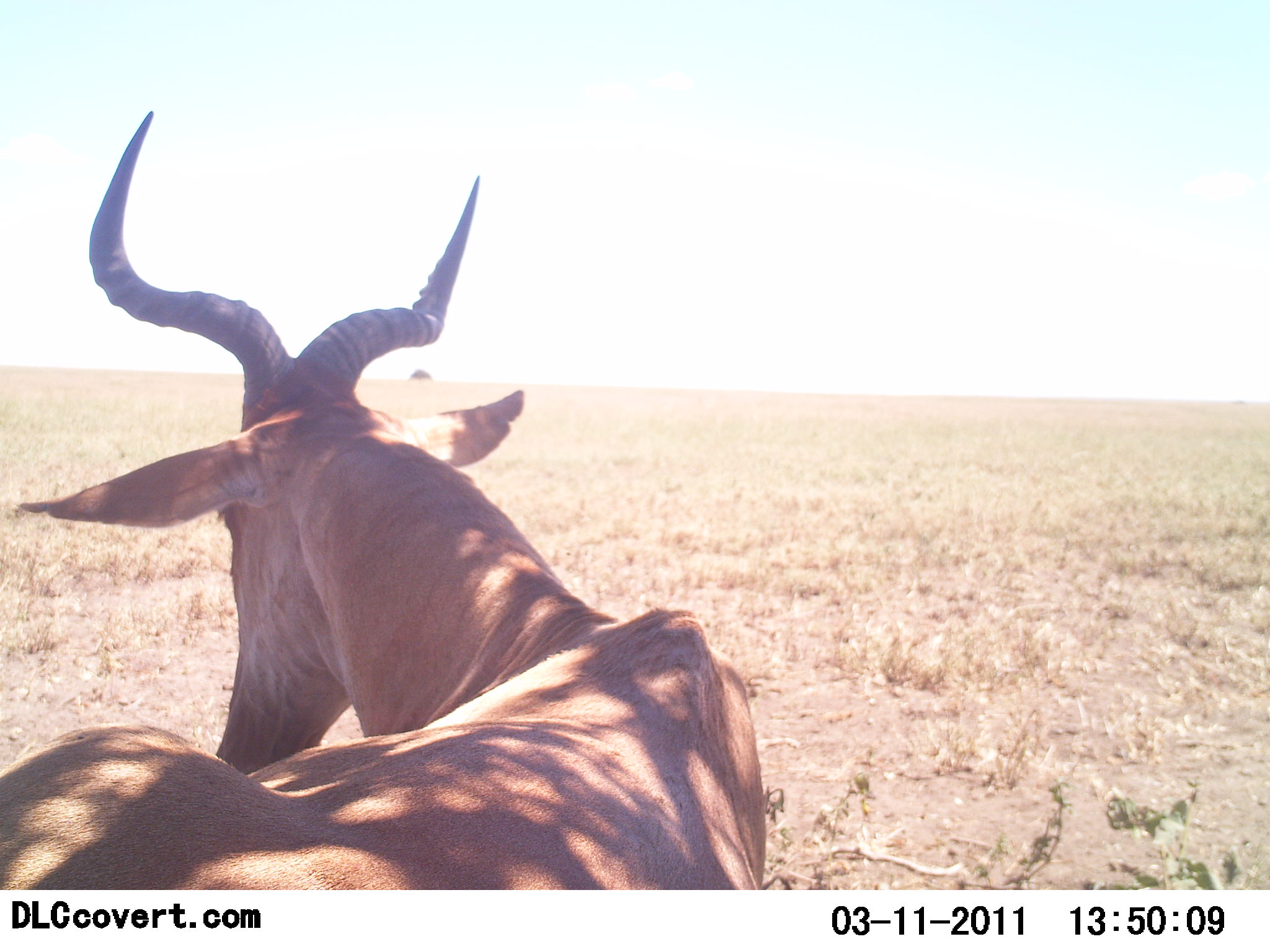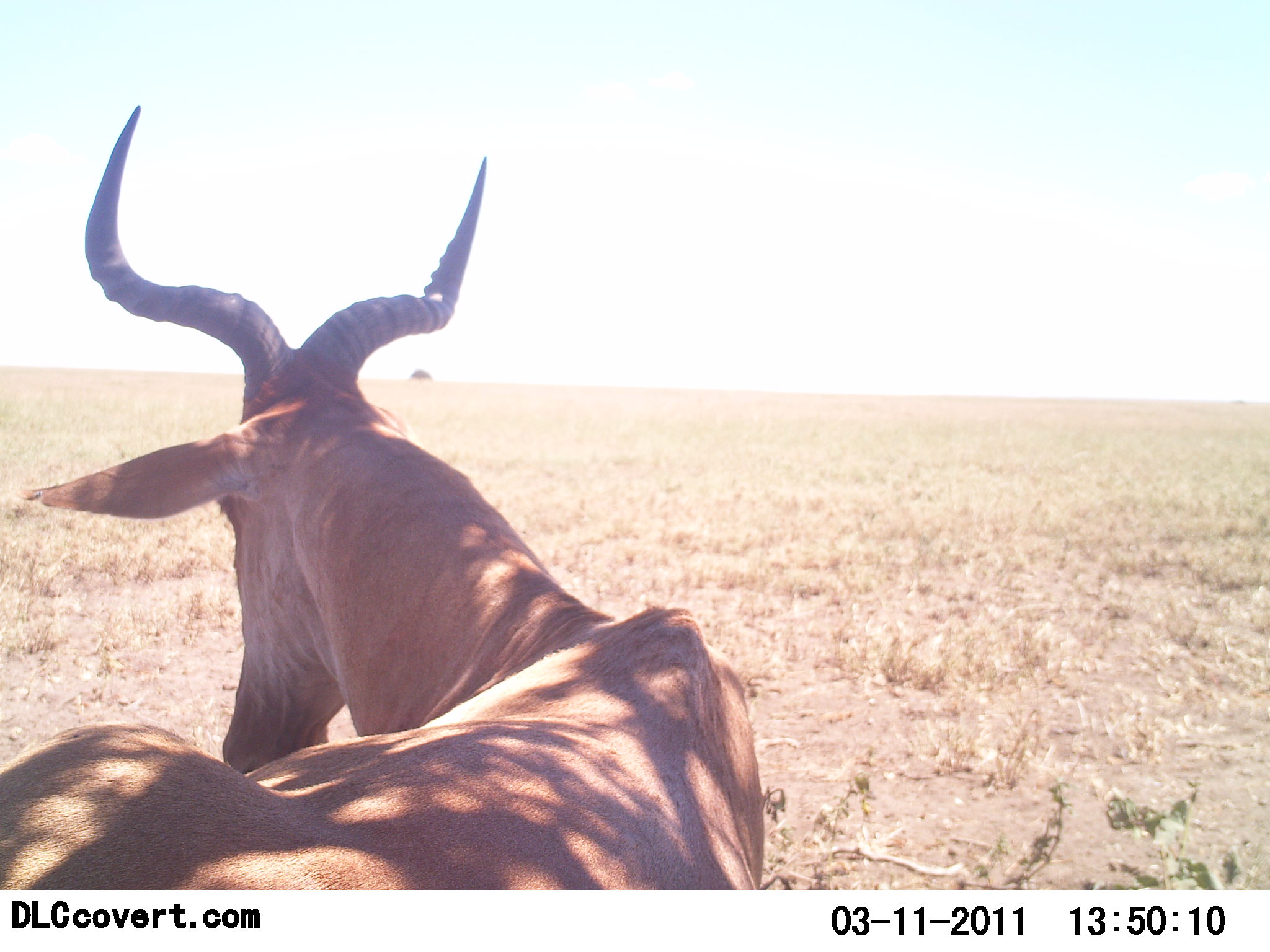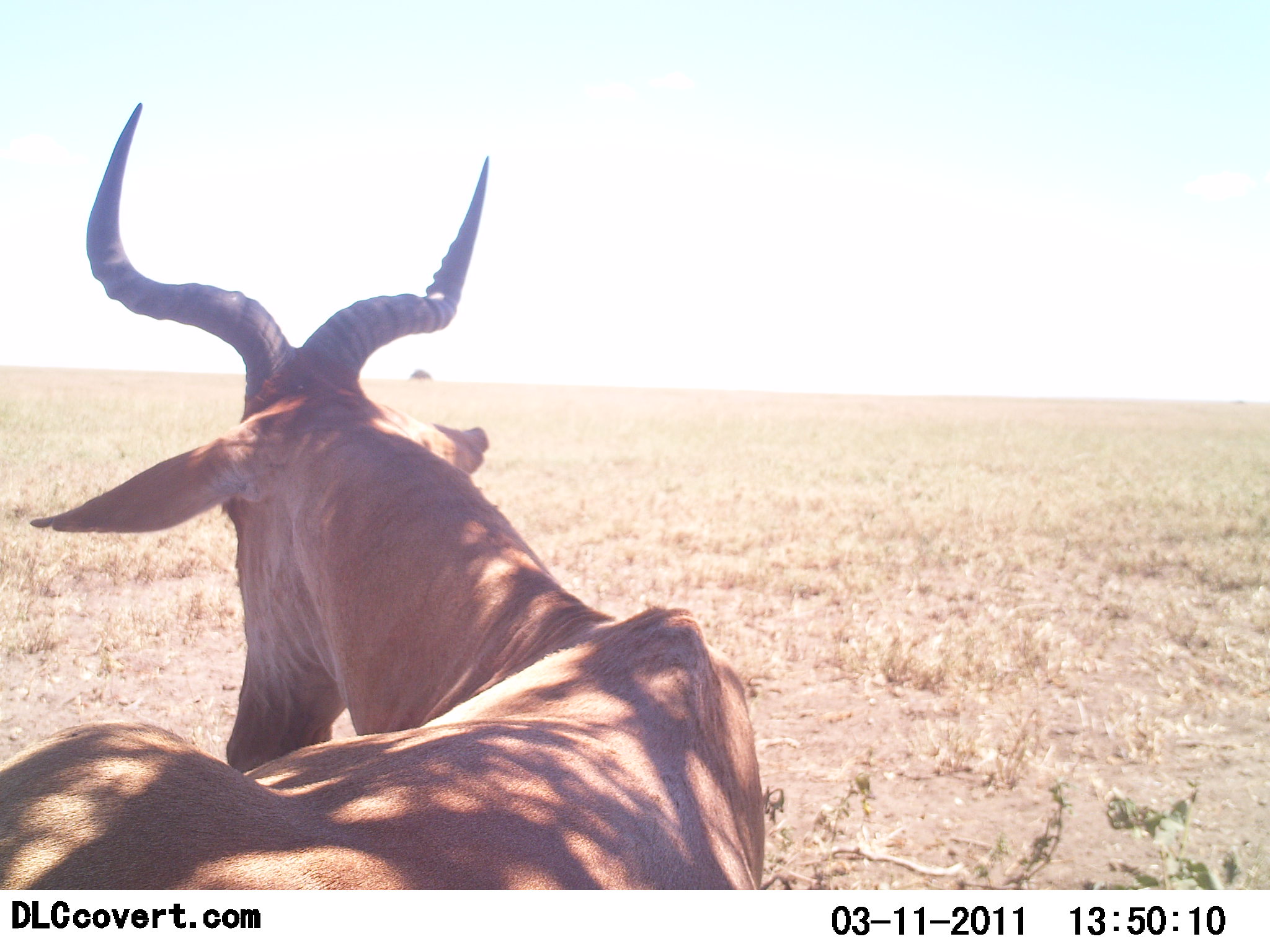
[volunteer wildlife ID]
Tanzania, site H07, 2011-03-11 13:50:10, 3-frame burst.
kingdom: Animalia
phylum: Chordata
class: Mammalia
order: Artiodactyla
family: Bovidae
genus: Alcelaphus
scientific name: Alcelaphus buselaphus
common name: hartebeest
Hartebeest (Alcelaphus buselaphus), count 1. Behavior (volunteer vote fractions): standing 27%, resting 64%, moving 9%, interacting 0%. Young present (vote fraction): 0%. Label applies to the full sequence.